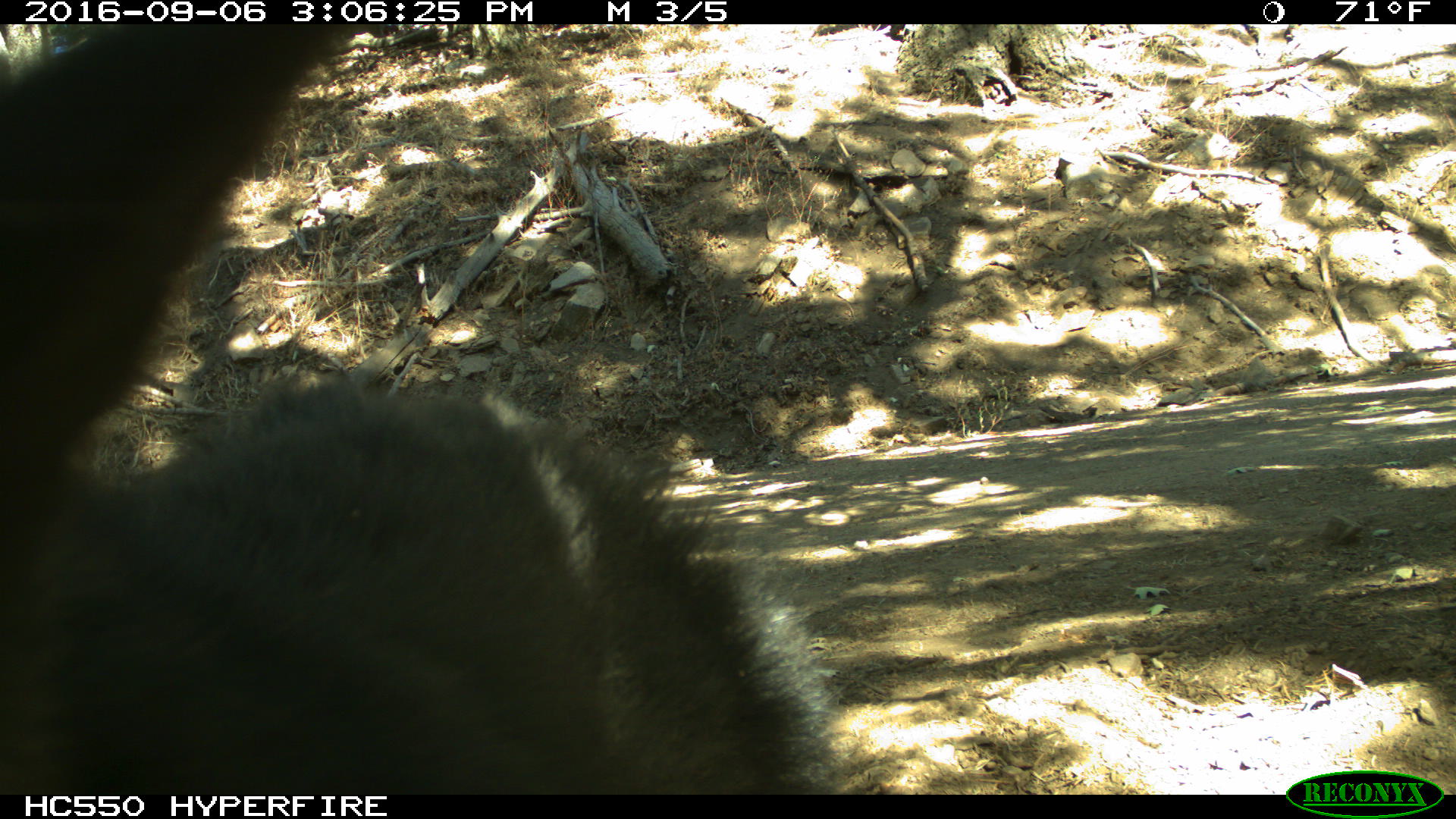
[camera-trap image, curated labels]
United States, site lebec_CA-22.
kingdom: Animalia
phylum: Chordata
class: Mammalia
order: Carnivora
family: Ursidae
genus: Ursus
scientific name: Ursus americanus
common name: american black bear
Ursus americanus (american black bear).